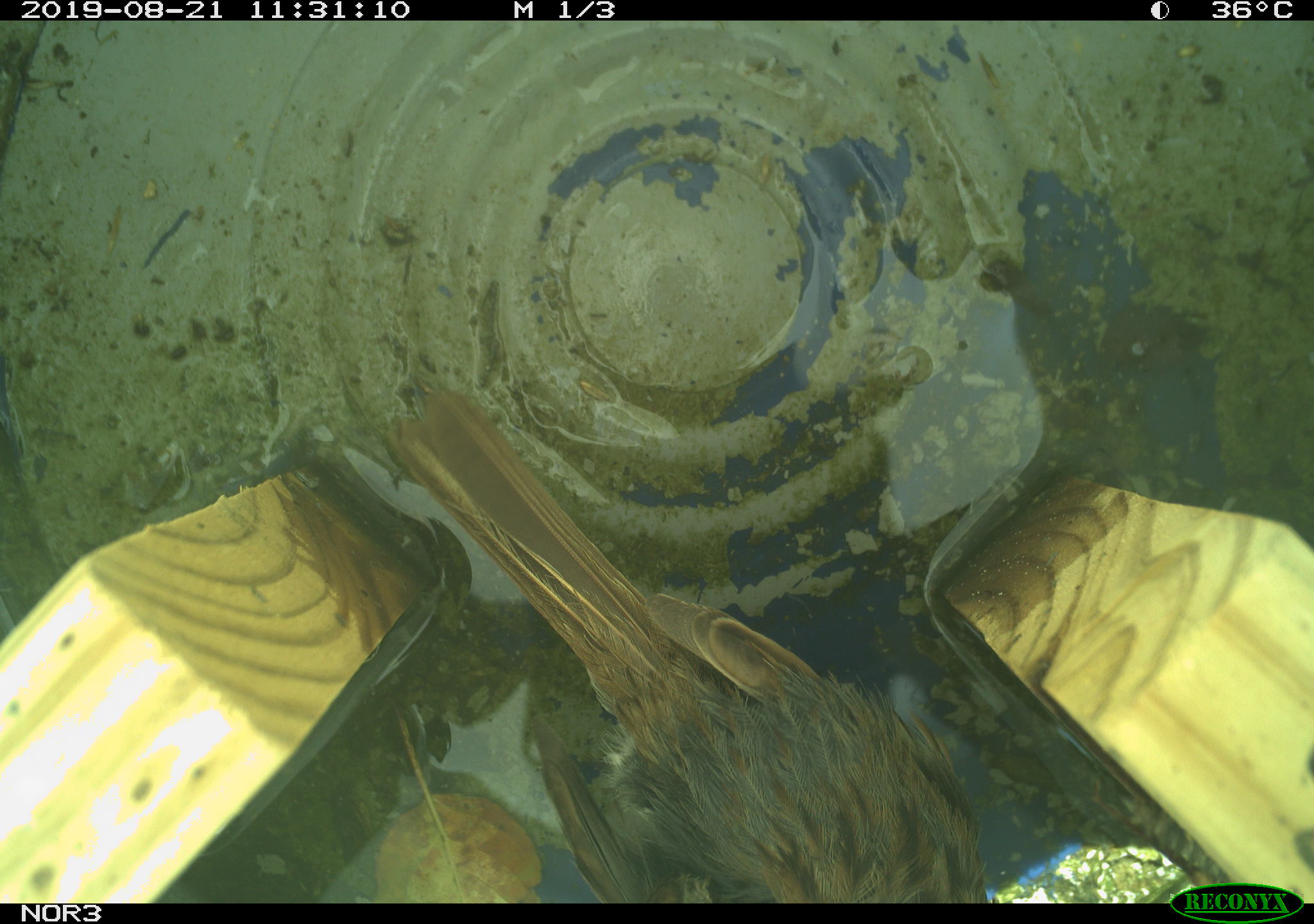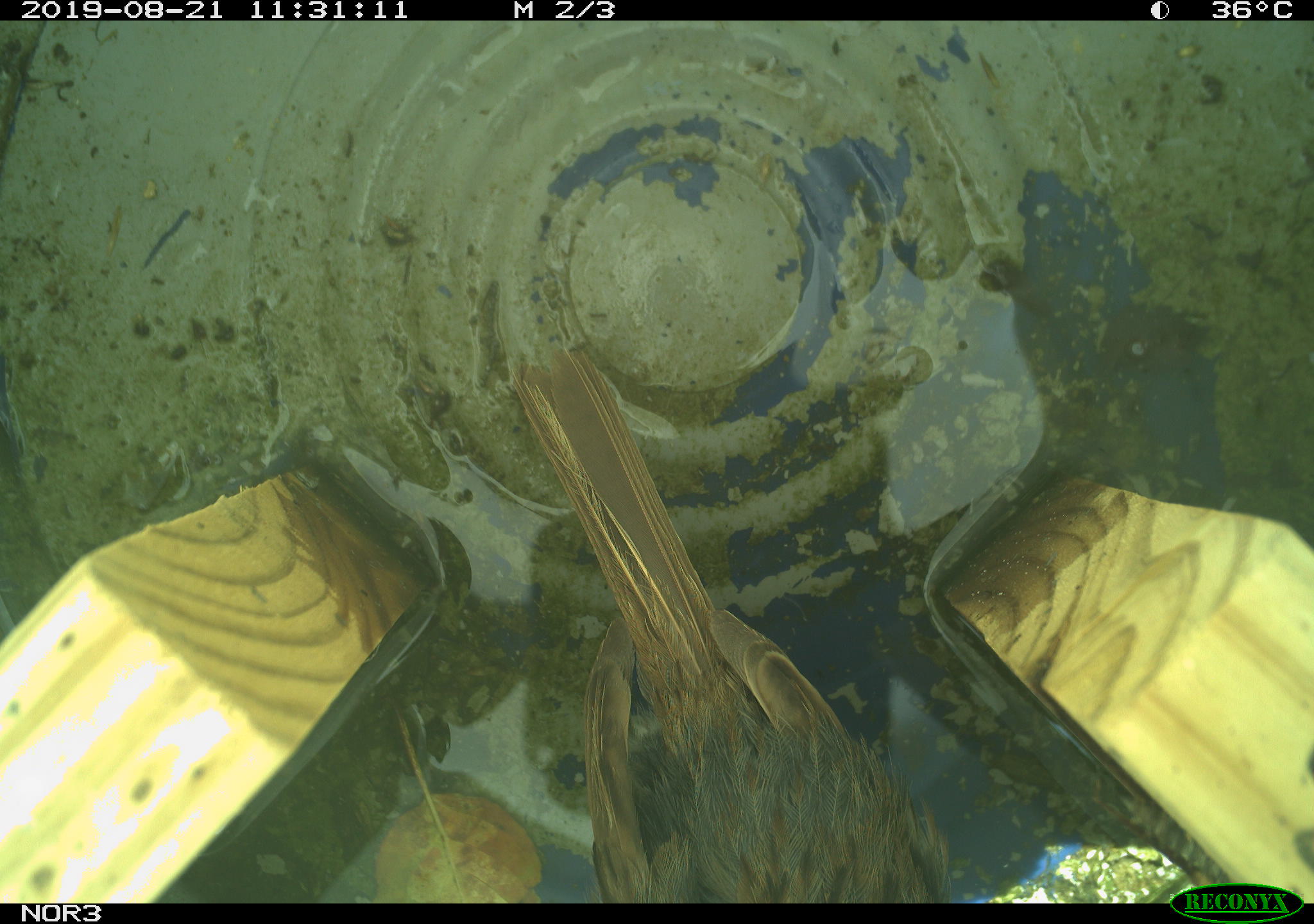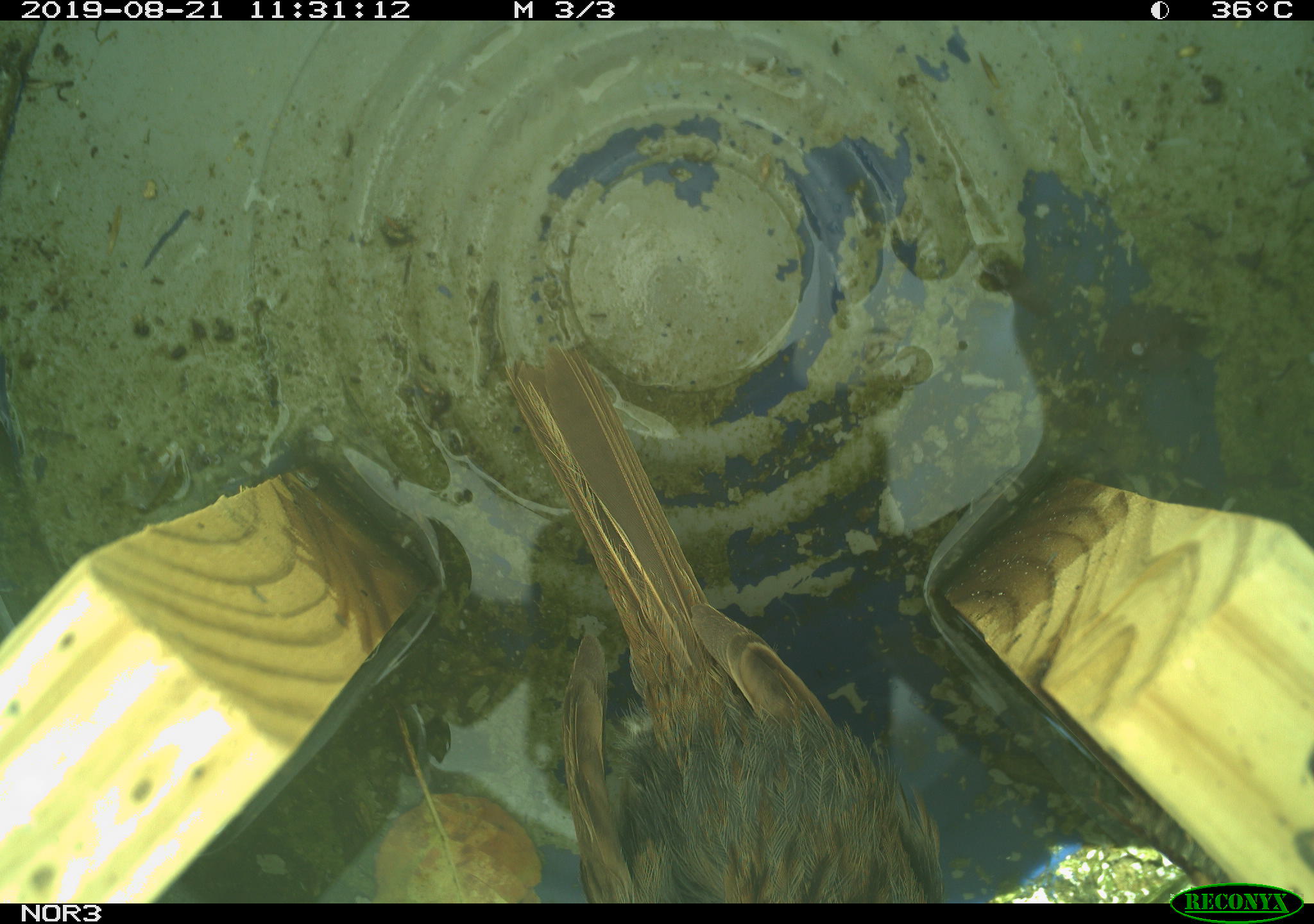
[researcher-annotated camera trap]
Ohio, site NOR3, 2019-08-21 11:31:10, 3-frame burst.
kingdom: Animalia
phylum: Chordata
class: Aves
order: Passeriformes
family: Passerellidae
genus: Melospiza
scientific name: Melospiza melodia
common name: song sparrow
Song sparrow (Melospiza melodia).